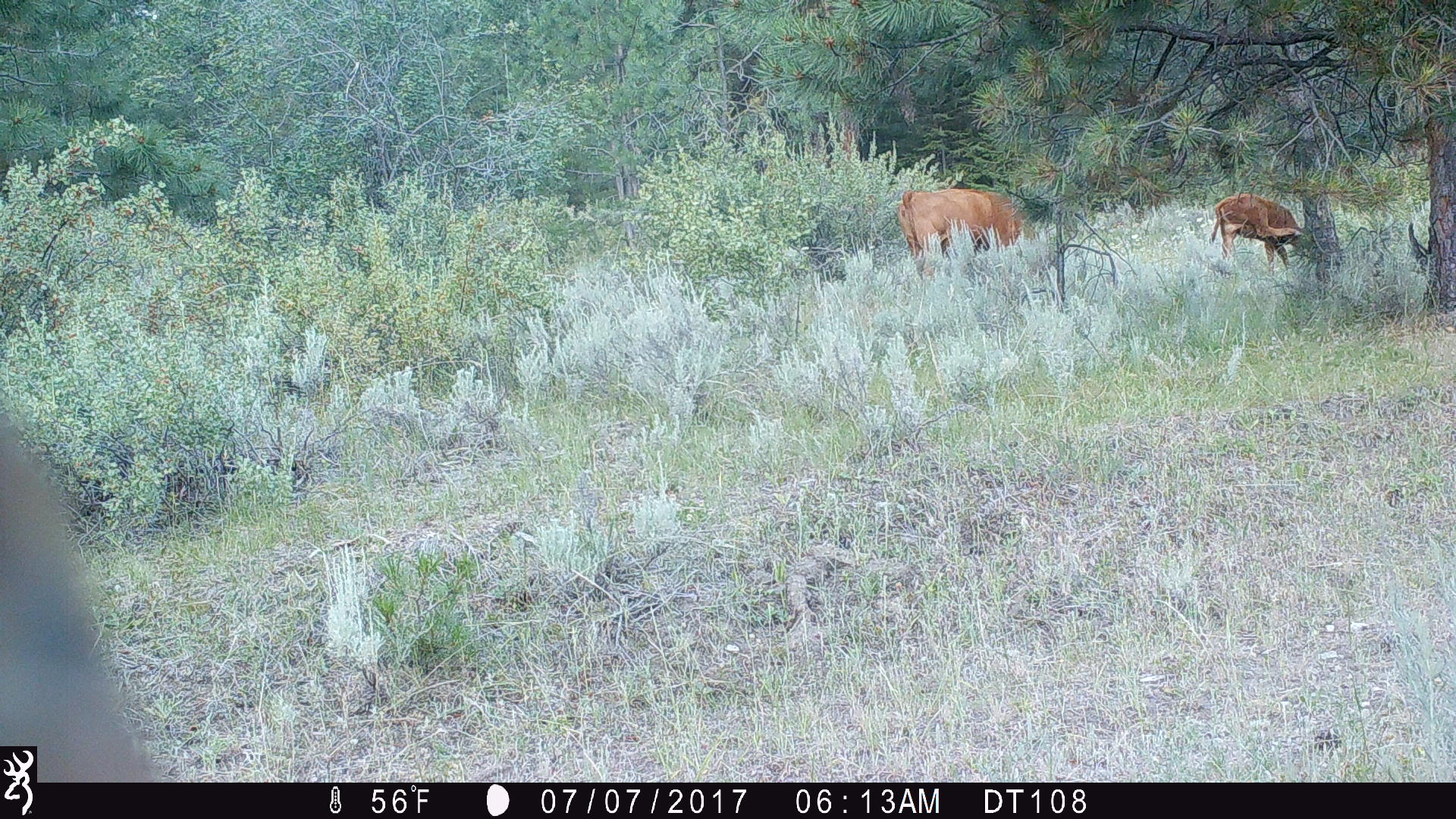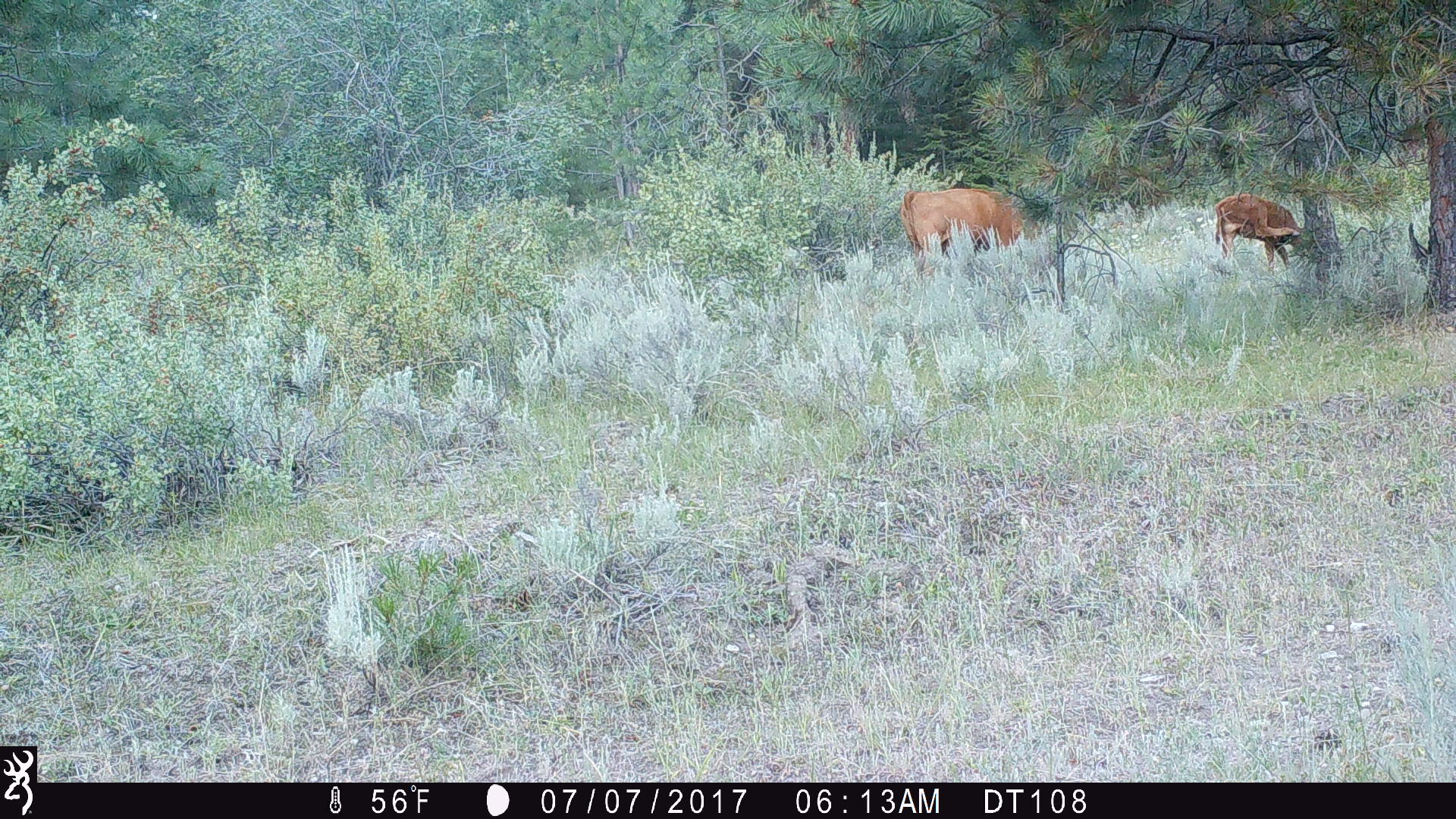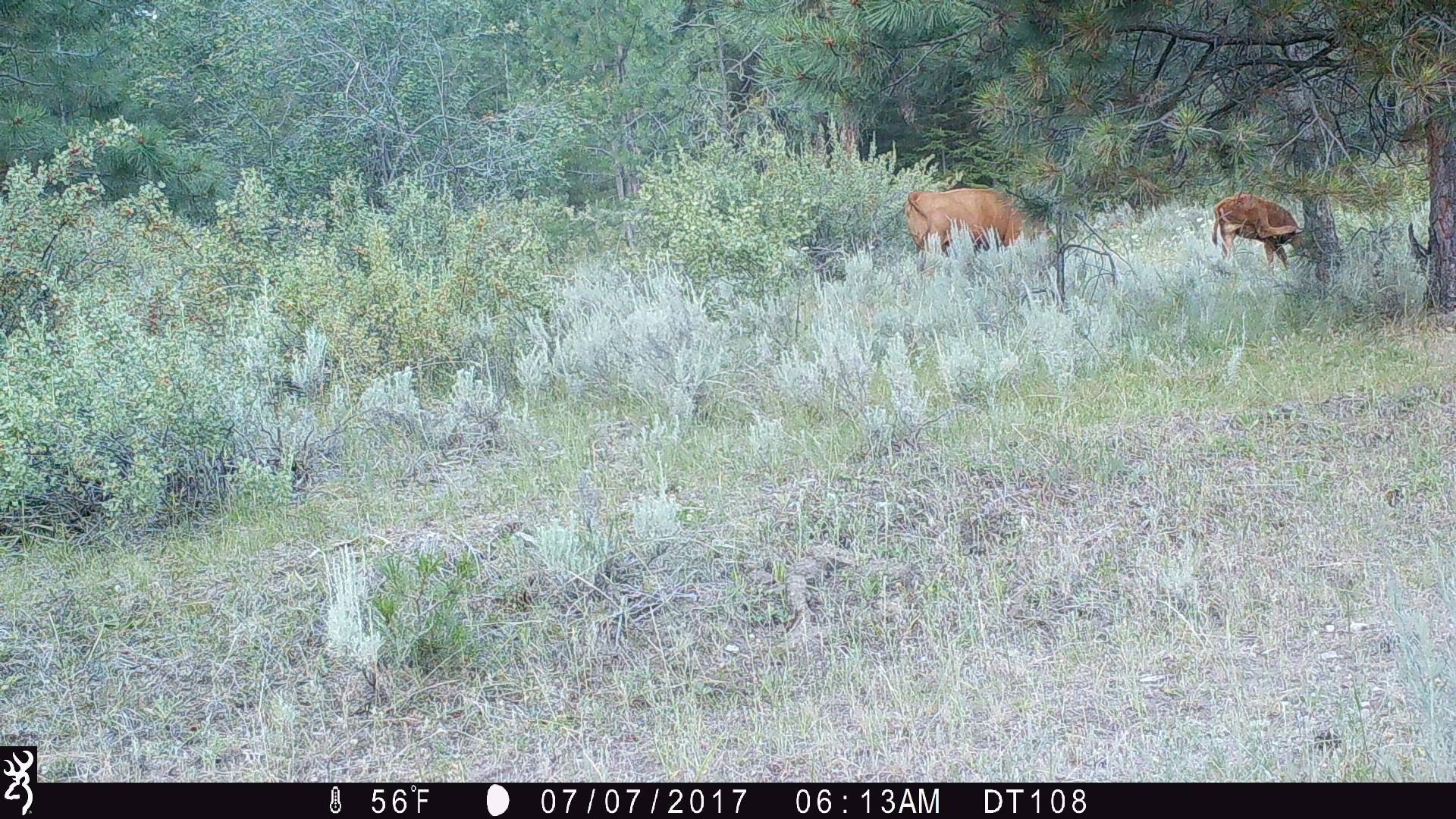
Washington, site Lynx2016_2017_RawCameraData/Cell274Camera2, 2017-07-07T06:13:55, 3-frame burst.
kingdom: Animalia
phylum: Chordata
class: Mammalia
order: Artiodactyla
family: Bovidae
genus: Bos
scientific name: Bos taurus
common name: domestic cattle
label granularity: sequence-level